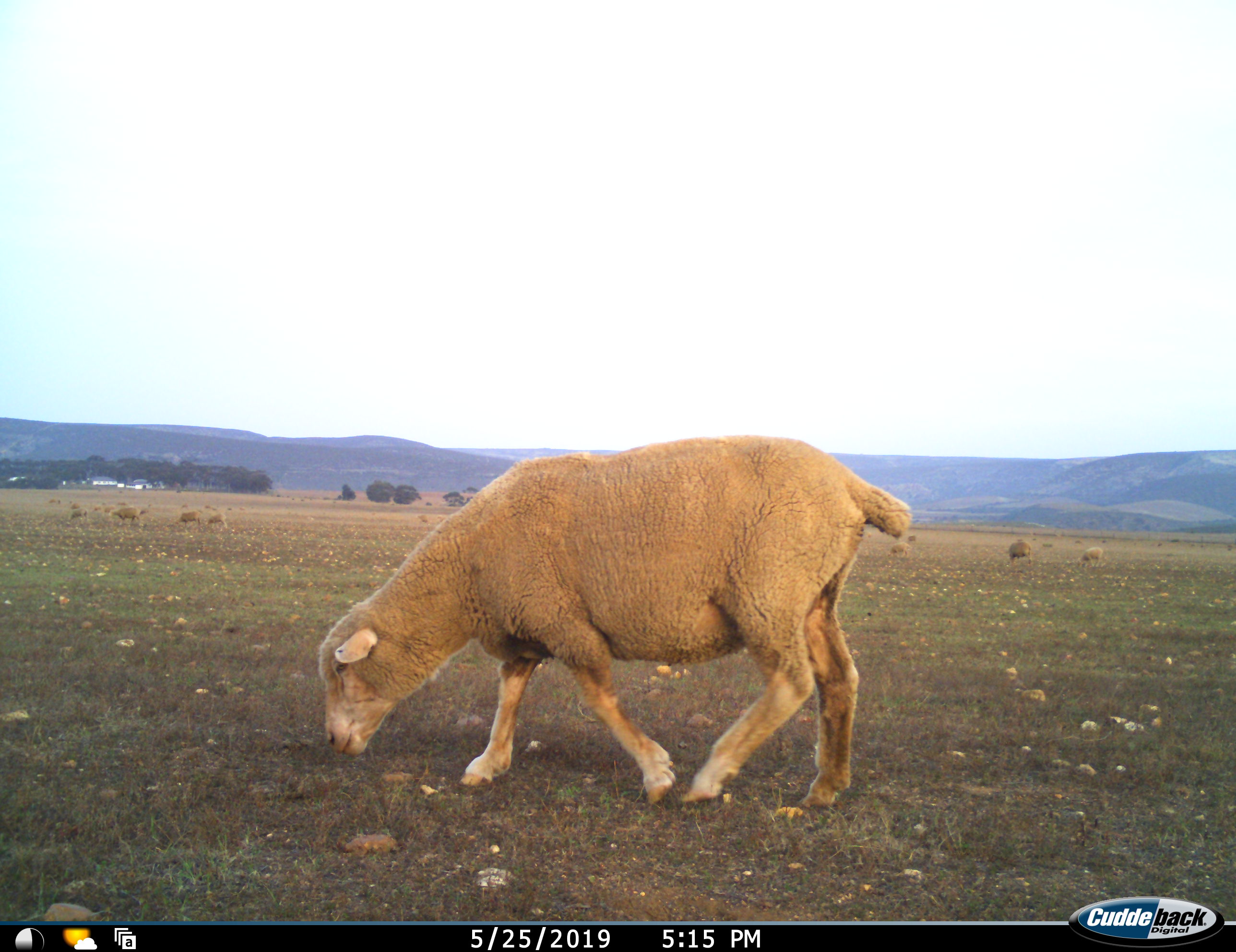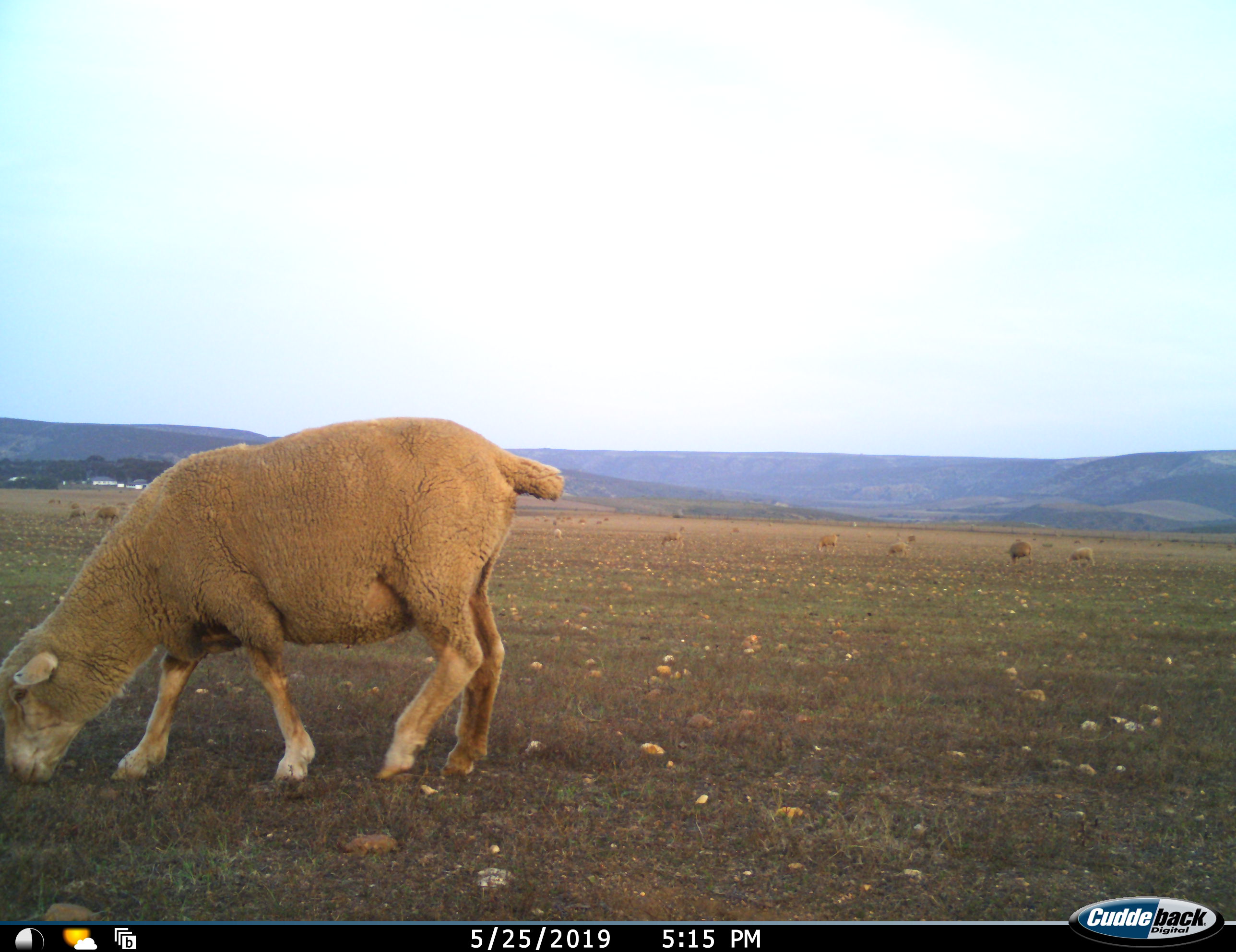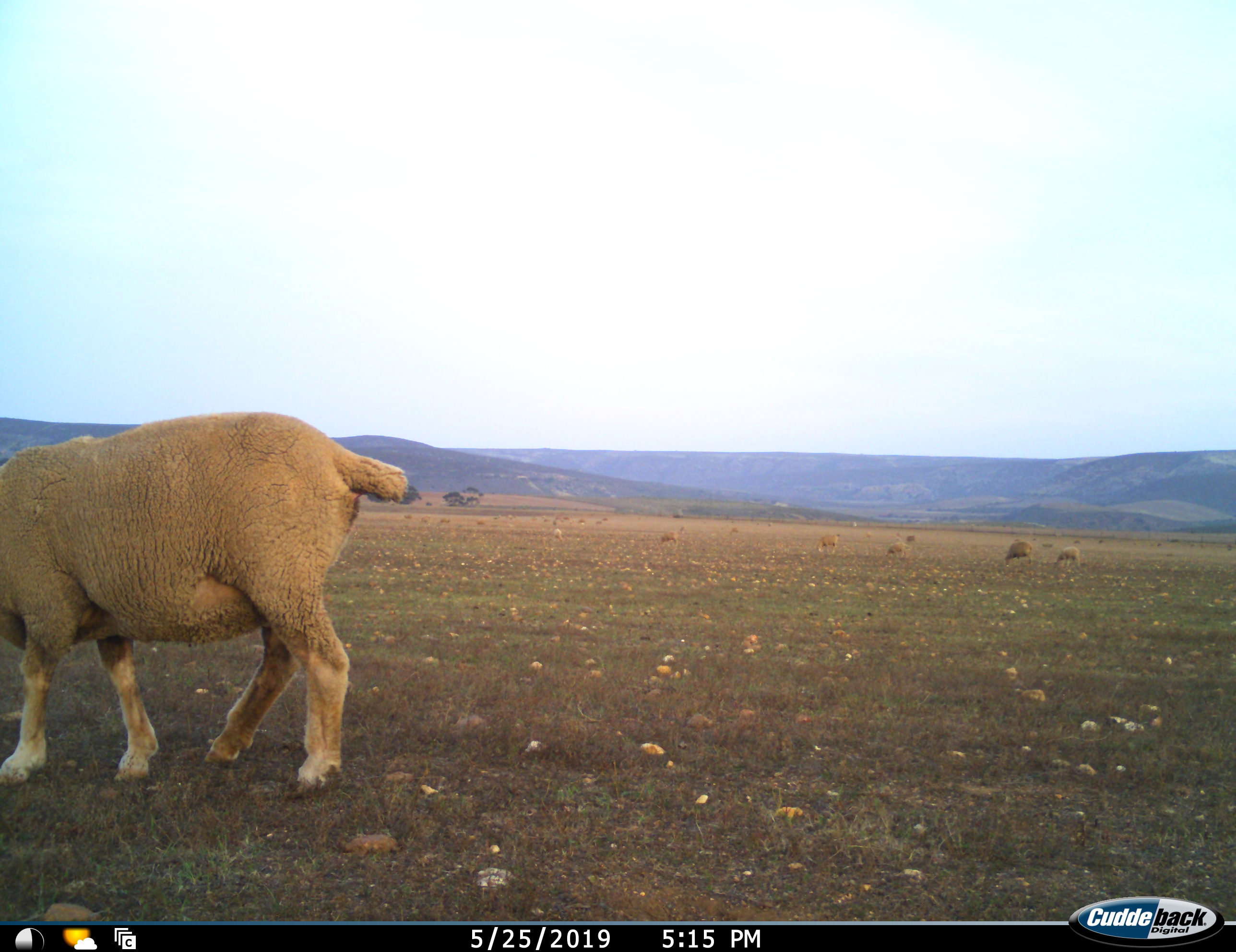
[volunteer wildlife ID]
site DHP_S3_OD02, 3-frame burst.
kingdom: Animalia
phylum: Chordata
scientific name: Vertebrata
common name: domestic animal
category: domesticanimal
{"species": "domesticanimal (domestic animal) (Vertebrata)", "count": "11-50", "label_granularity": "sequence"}